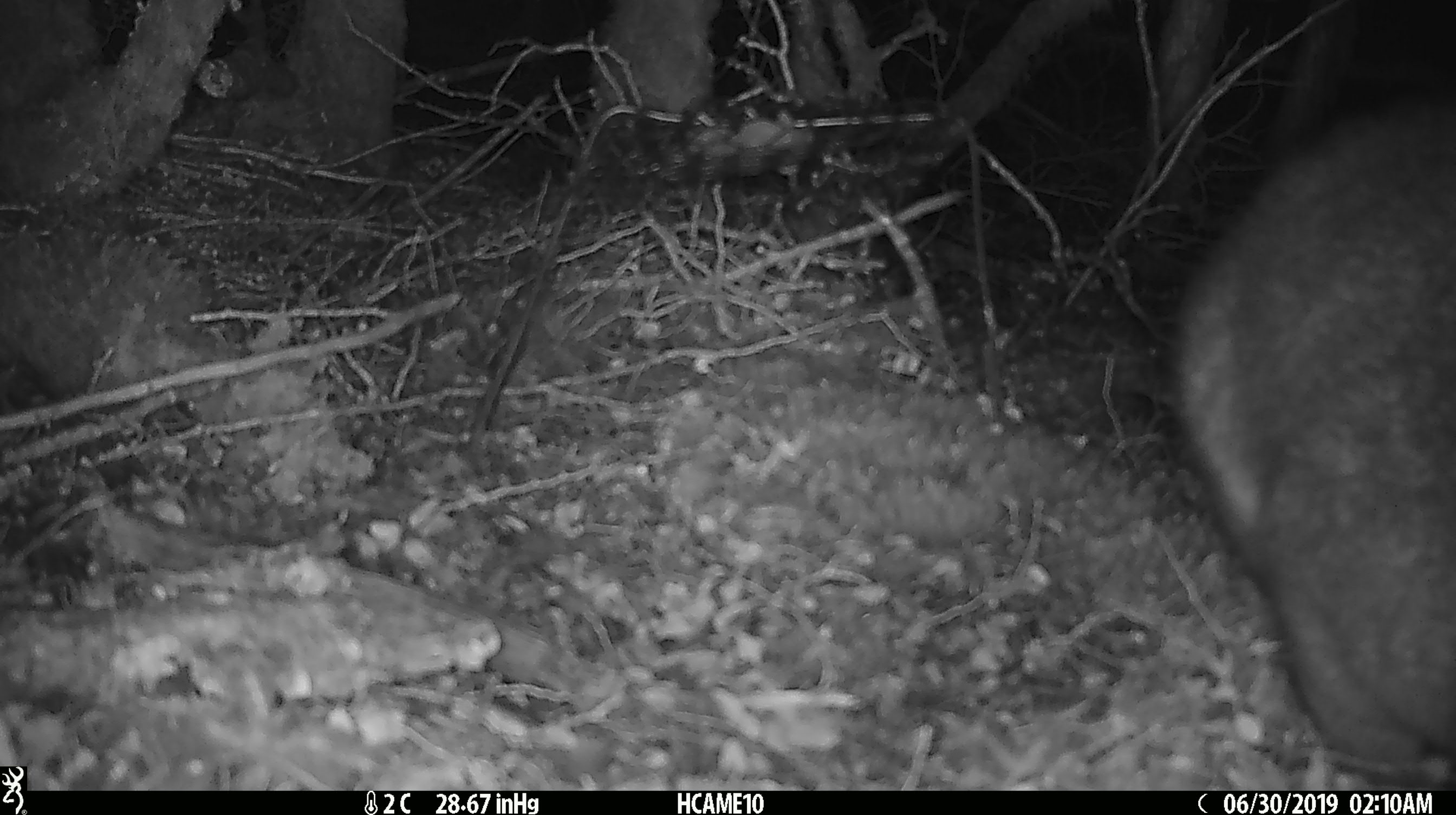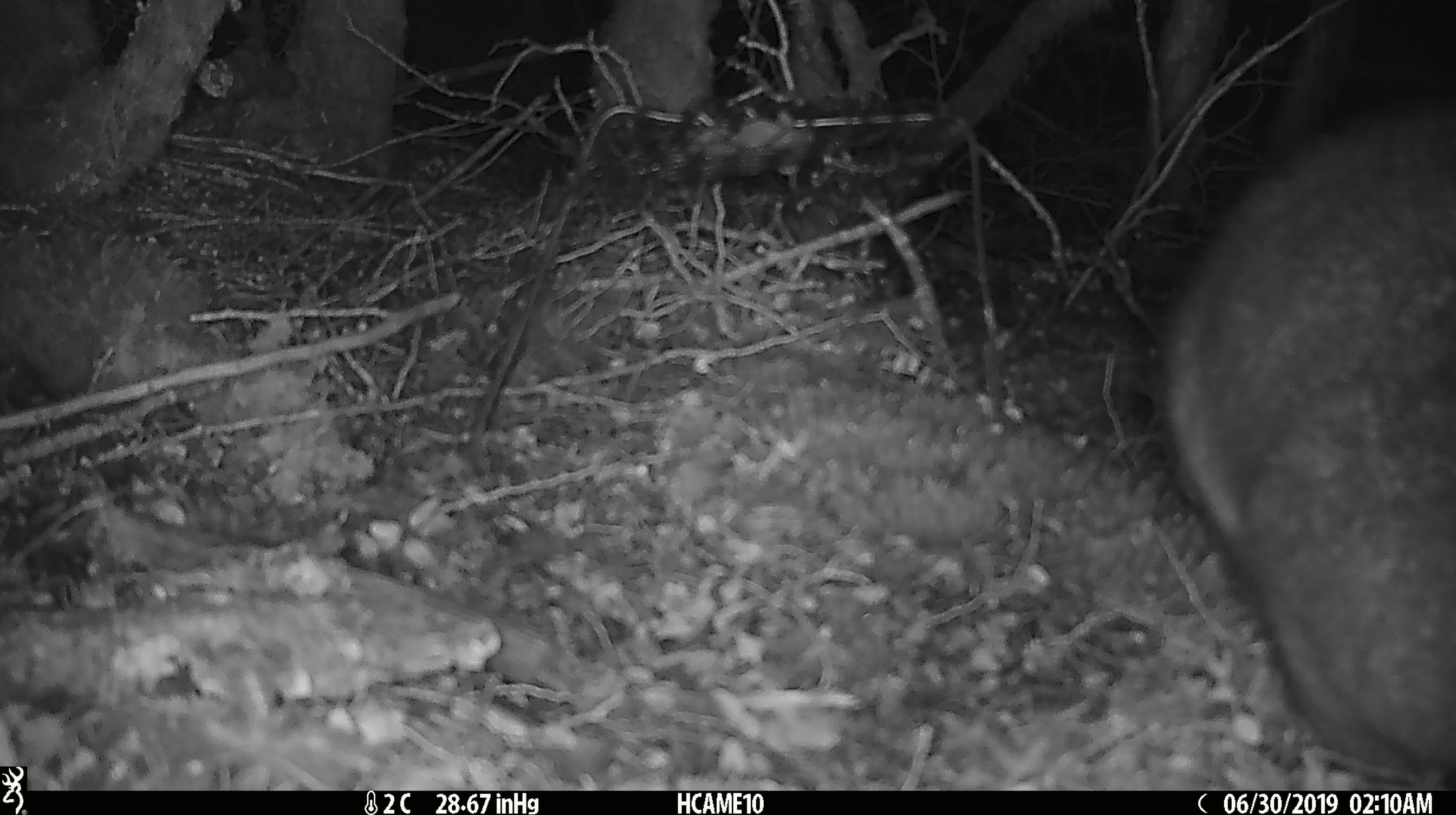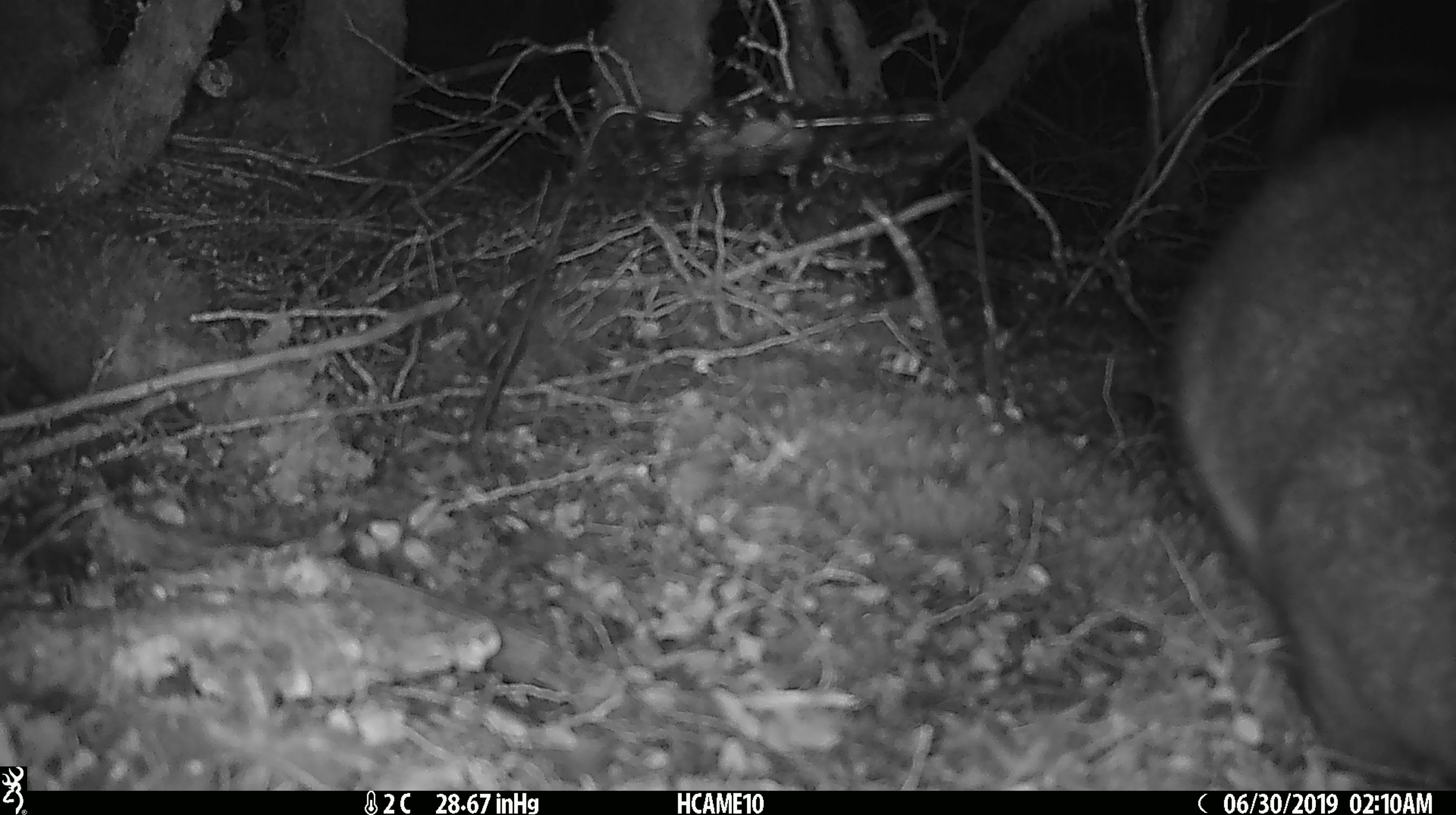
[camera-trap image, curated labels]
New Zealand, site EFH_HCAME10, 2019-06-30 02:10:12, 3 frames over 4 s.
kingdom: Animalia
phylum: Chordata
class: Mammalia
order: Diprotodontia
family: Phalangeridae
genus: Trichosurus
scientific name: Trichosurus vulpecula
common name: common brushtail possum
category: possum